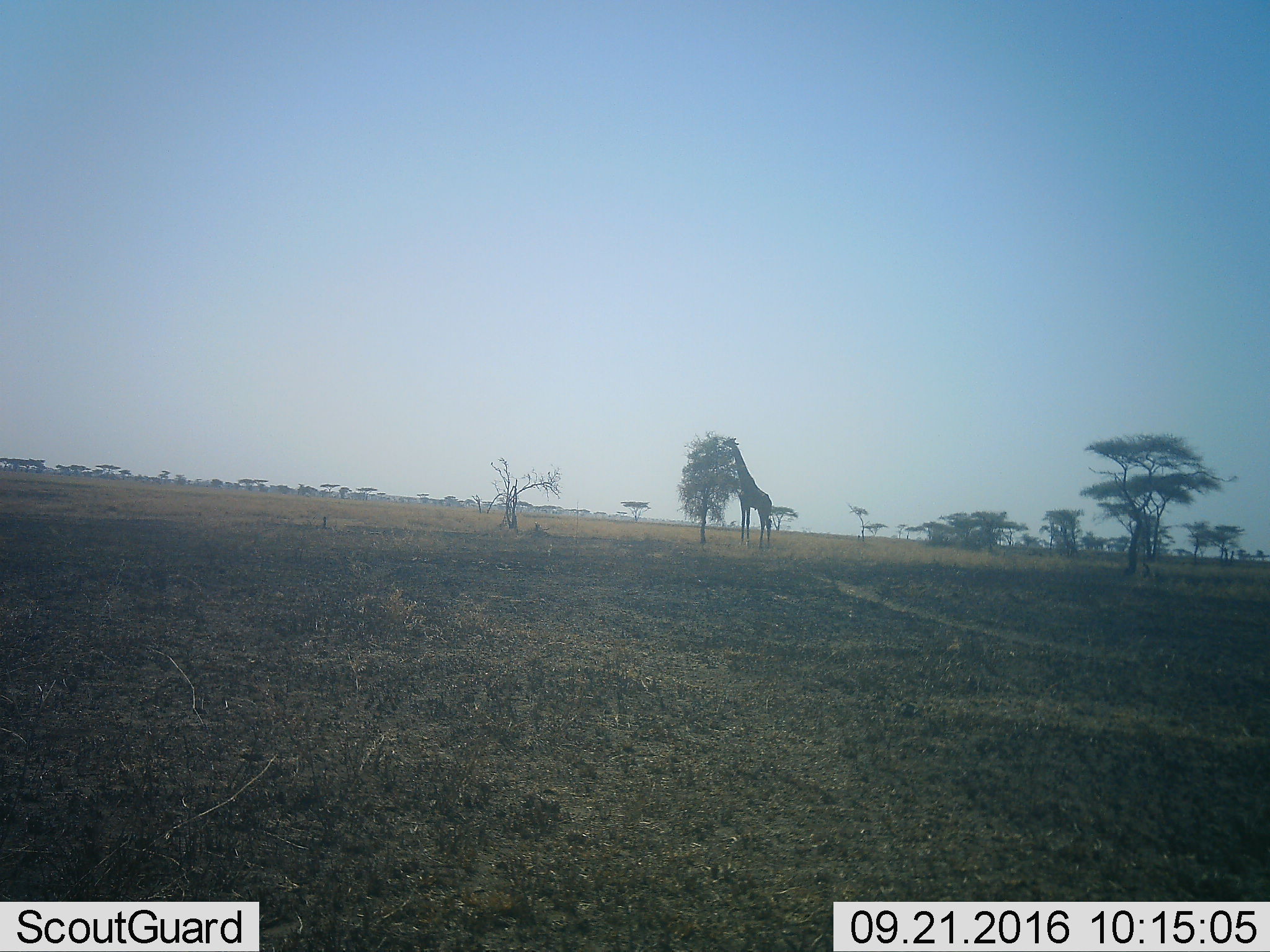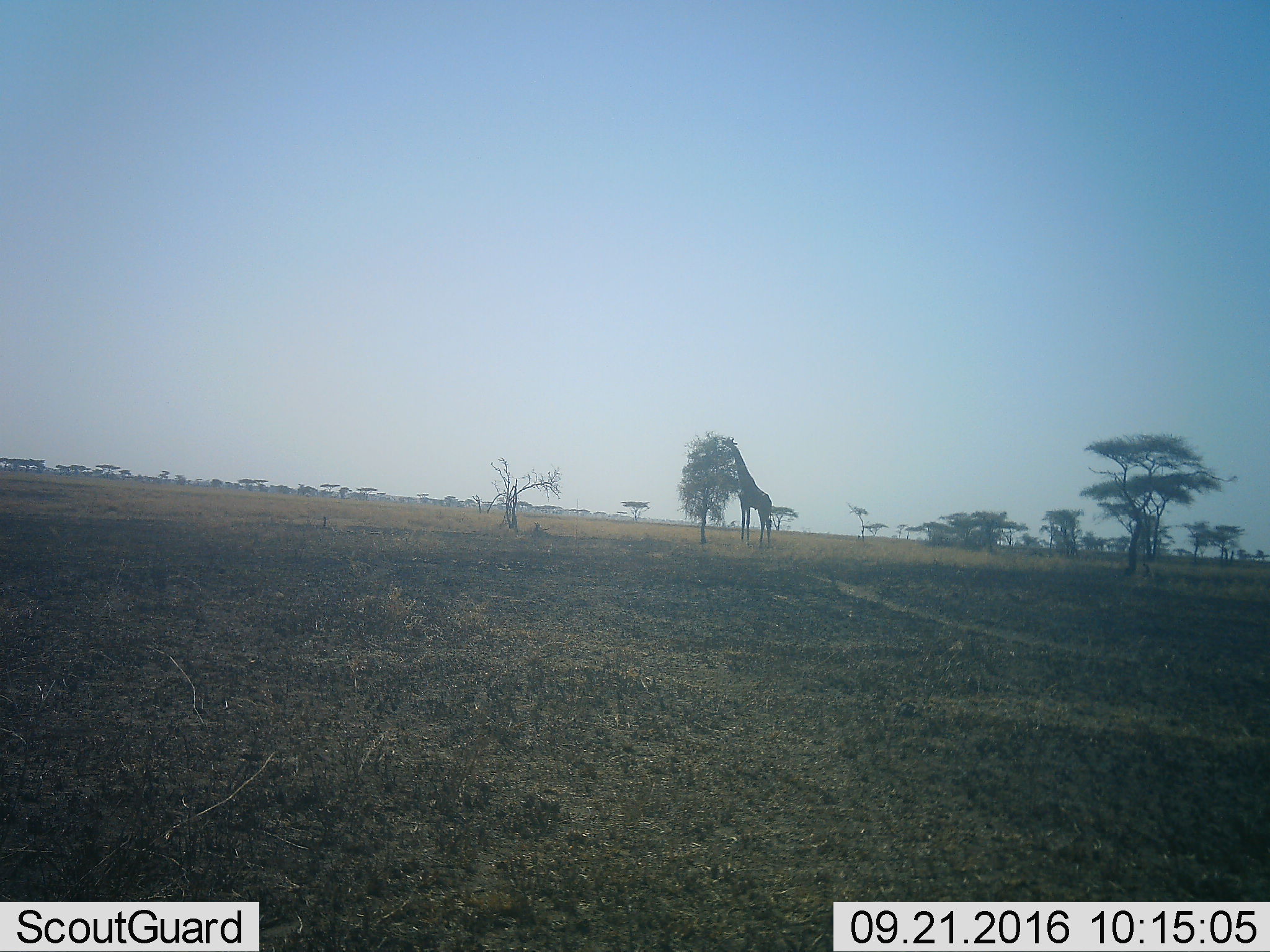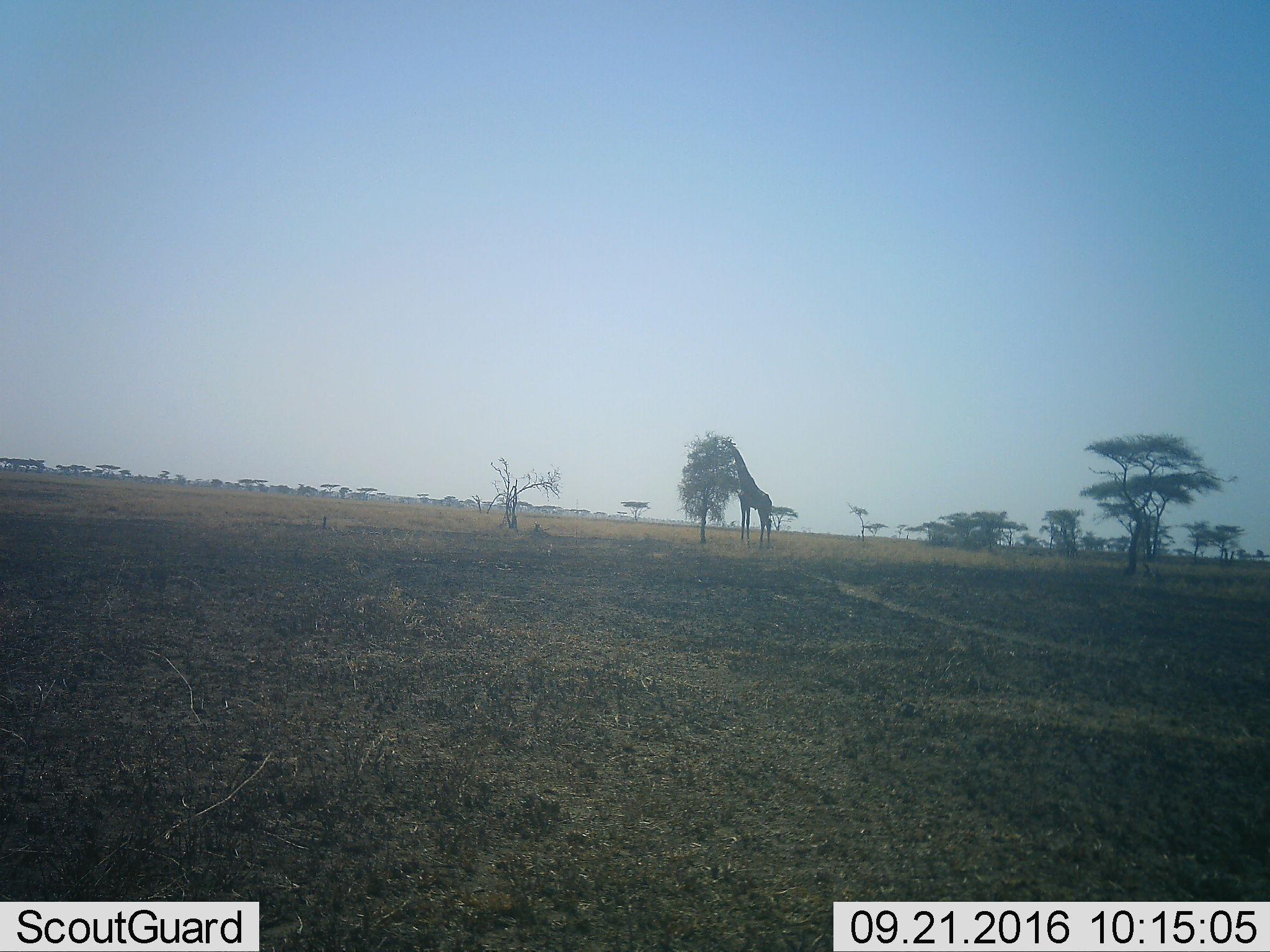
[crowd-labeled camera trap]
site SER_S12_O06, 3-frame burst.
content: unidentified animal